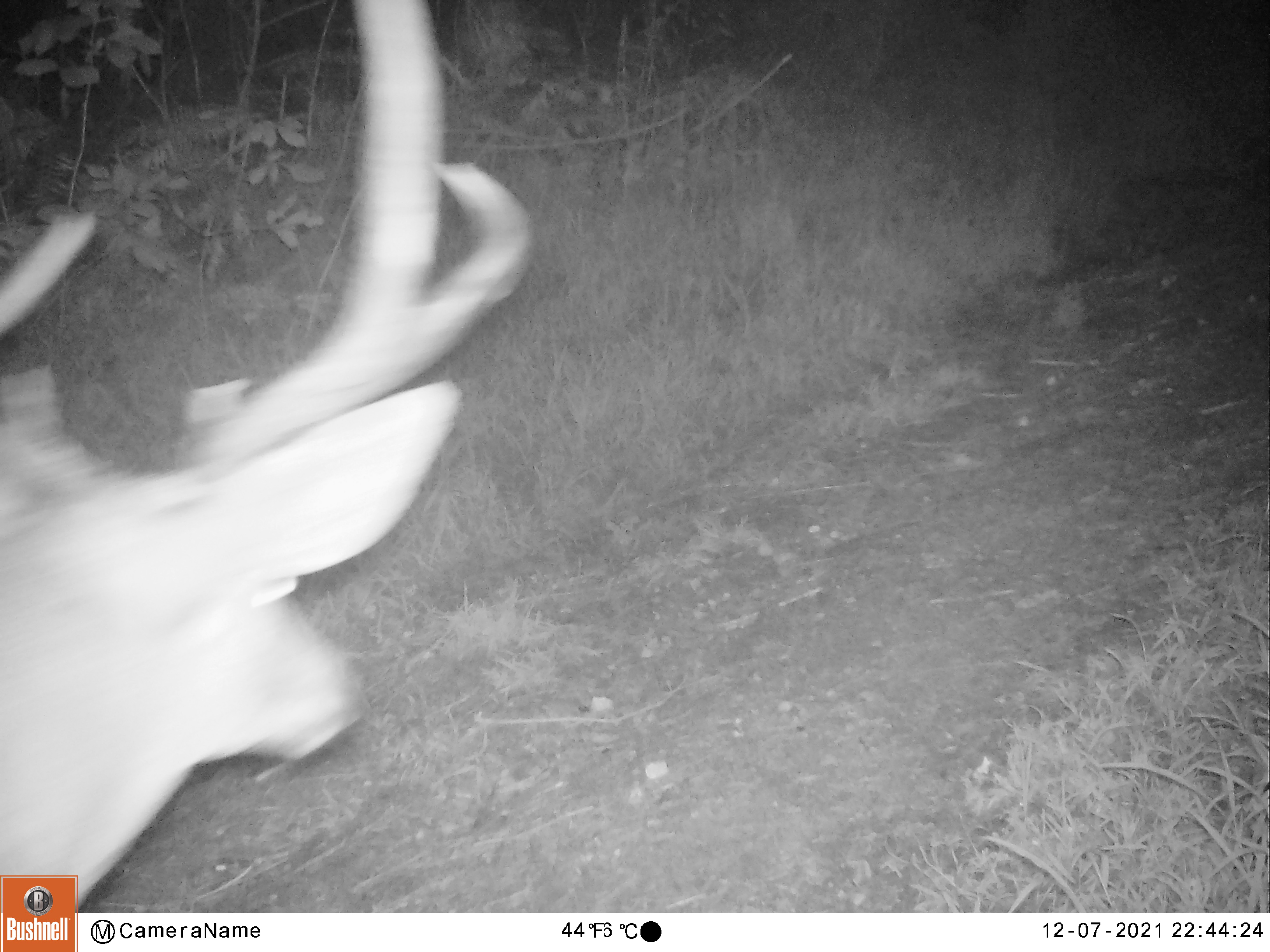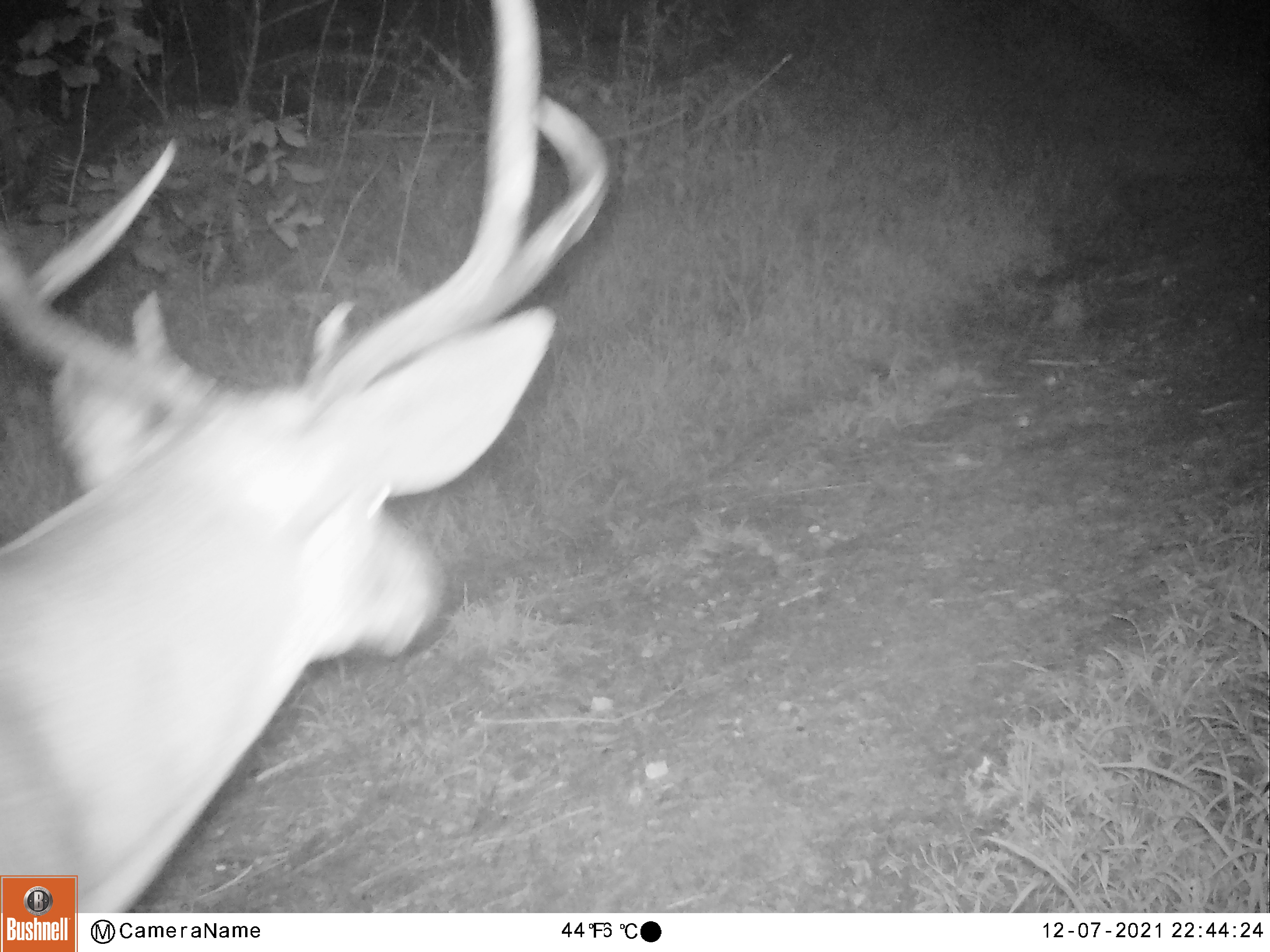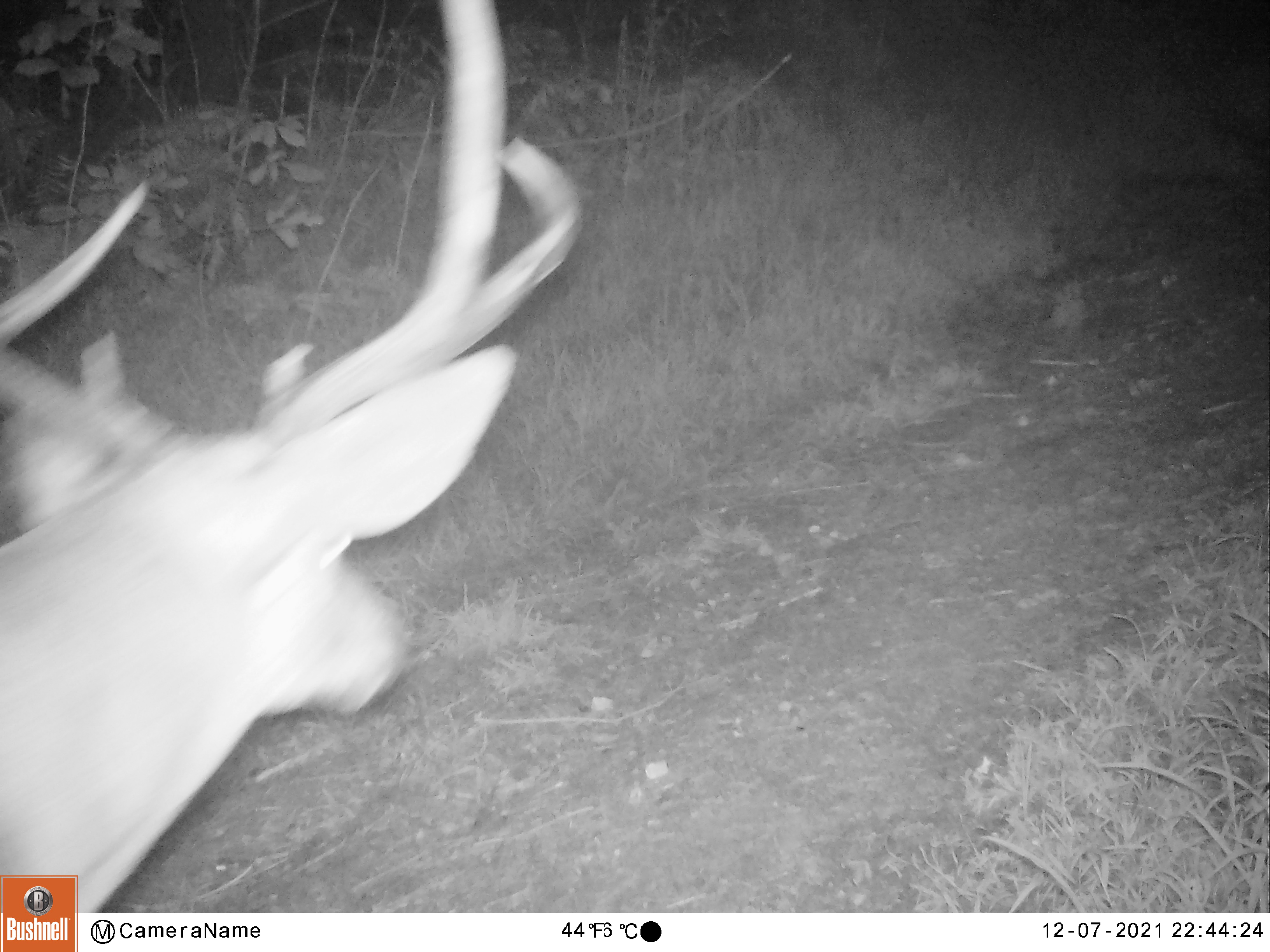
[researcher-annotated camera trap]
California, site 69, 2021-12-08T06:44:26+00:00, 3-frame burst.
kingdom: Animalia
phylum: Chordata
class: Mammalia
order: Artiodactyla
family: Cervidae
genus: Odocoileus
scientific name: Odocoileus hemionus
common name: mule deer